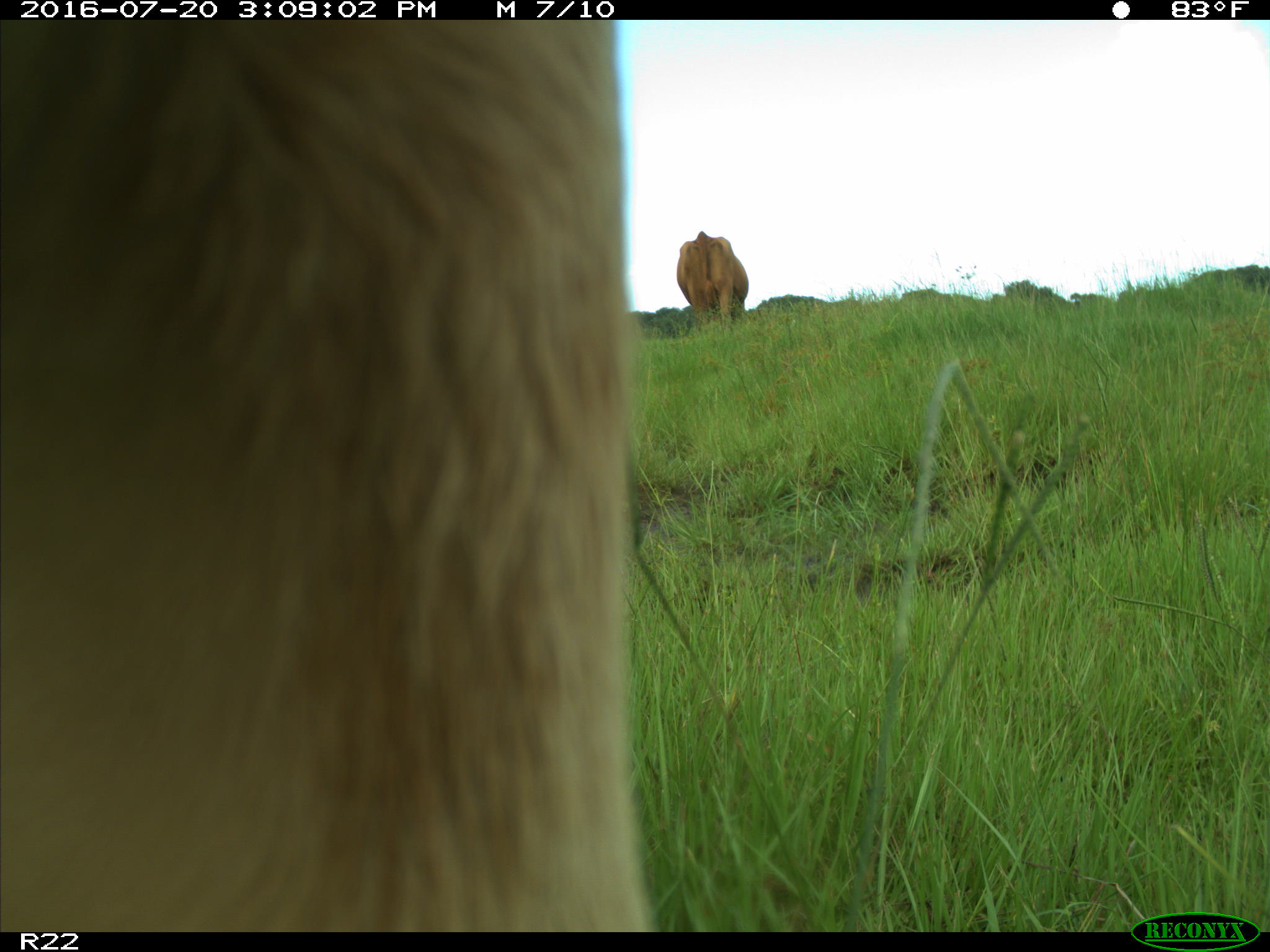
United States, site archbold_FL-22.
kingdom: Animalia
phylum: Chordata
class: Mammalia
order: Artiodactyla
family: Bovidae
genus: Bos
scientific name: Bos taurus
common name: domestic cow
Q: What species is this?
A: Bos taurus (domestic cow).